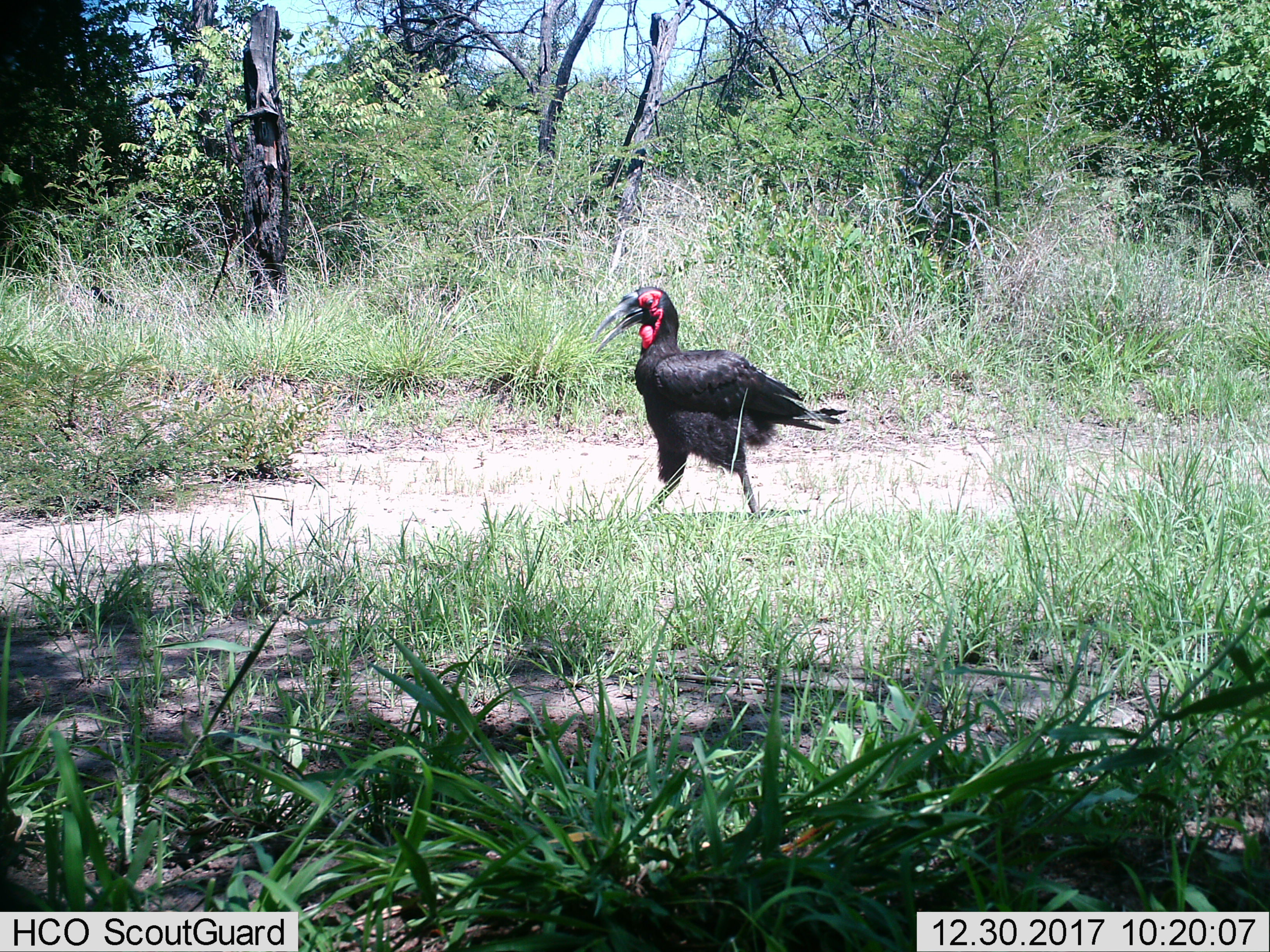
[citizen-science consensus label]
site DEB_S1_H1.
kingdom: Animalia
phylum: Chordata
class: Aves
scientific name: Aves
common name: bird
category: birdother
Birdother (bird) (Aves), count 1. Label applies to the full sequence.